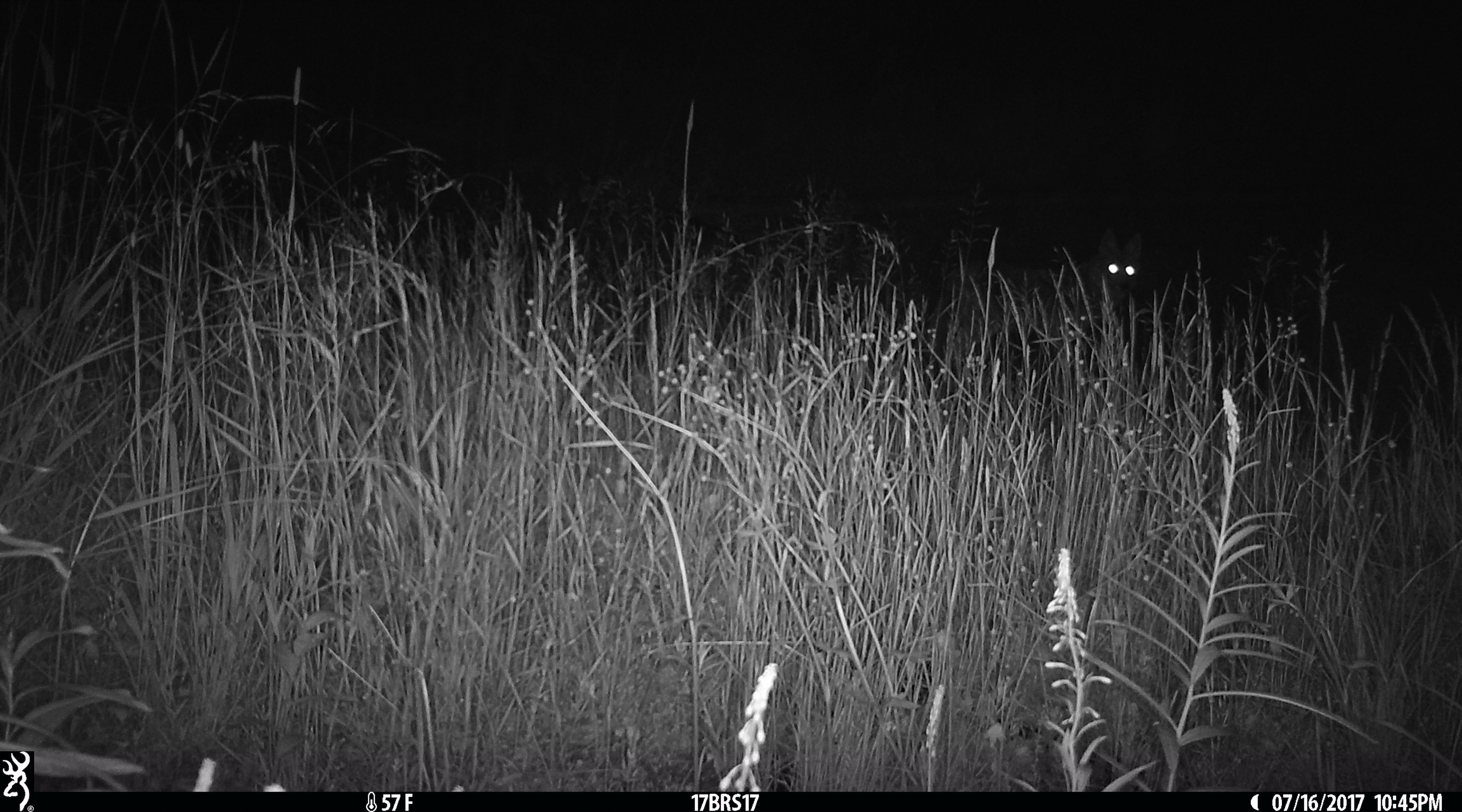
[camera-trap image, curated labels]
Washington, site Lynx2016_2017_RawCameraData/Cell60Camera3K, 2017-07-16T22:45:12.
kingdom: Animalia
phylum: Chordata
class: Mammalia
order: Carnivora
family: Canidae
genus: Canis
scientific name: Canis latrans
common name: coyote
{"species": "Canis latrans (coyote)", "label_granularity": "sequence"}